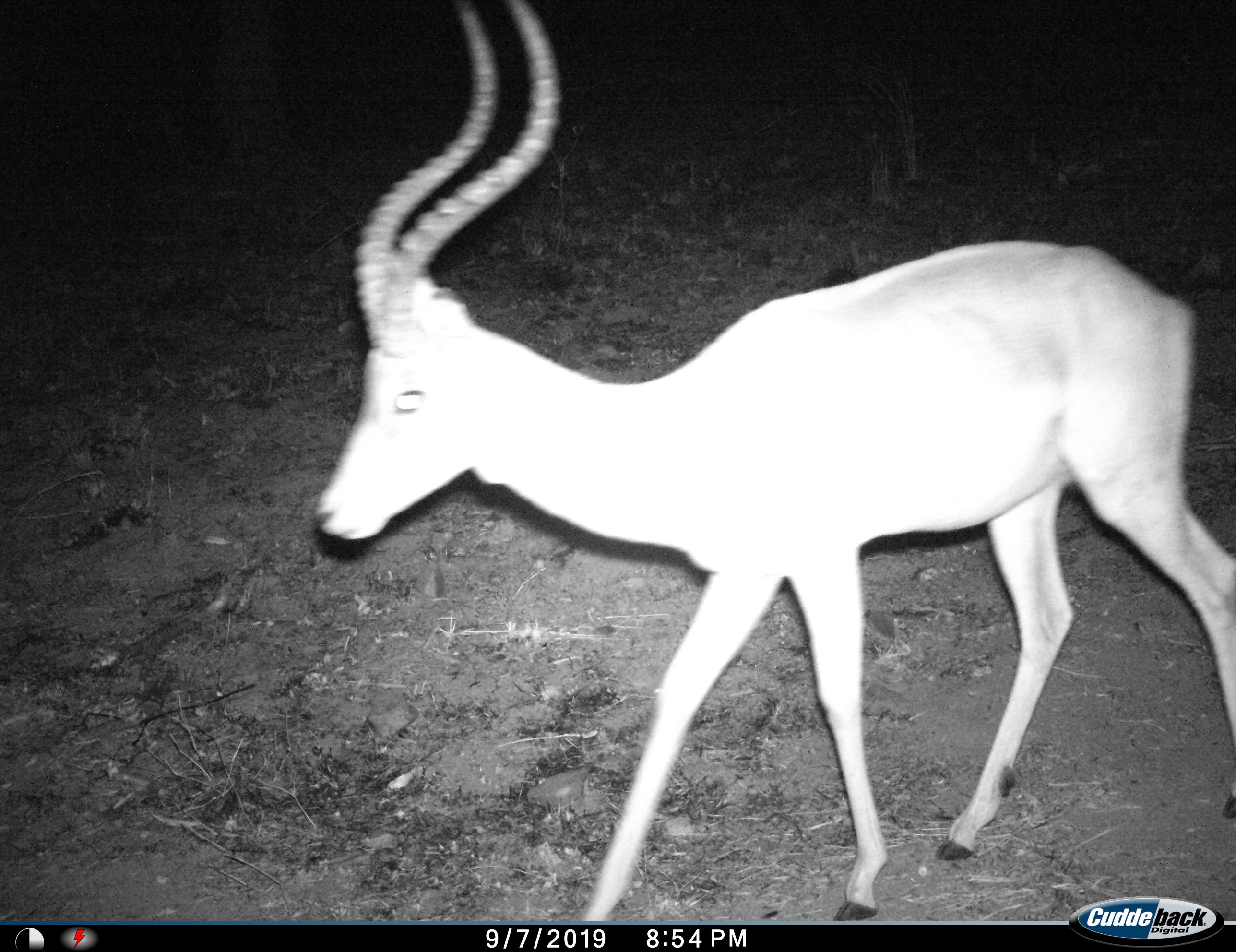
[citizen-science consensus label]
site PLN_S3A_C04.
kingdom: Animalia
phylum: Chordata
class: Mammalia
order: Artiodactyla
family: Bovidae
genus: Aepyceros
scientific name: Aepyceros melampus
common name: impala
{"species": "impala (Aepyceros melampus)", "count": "1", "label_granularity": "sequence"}